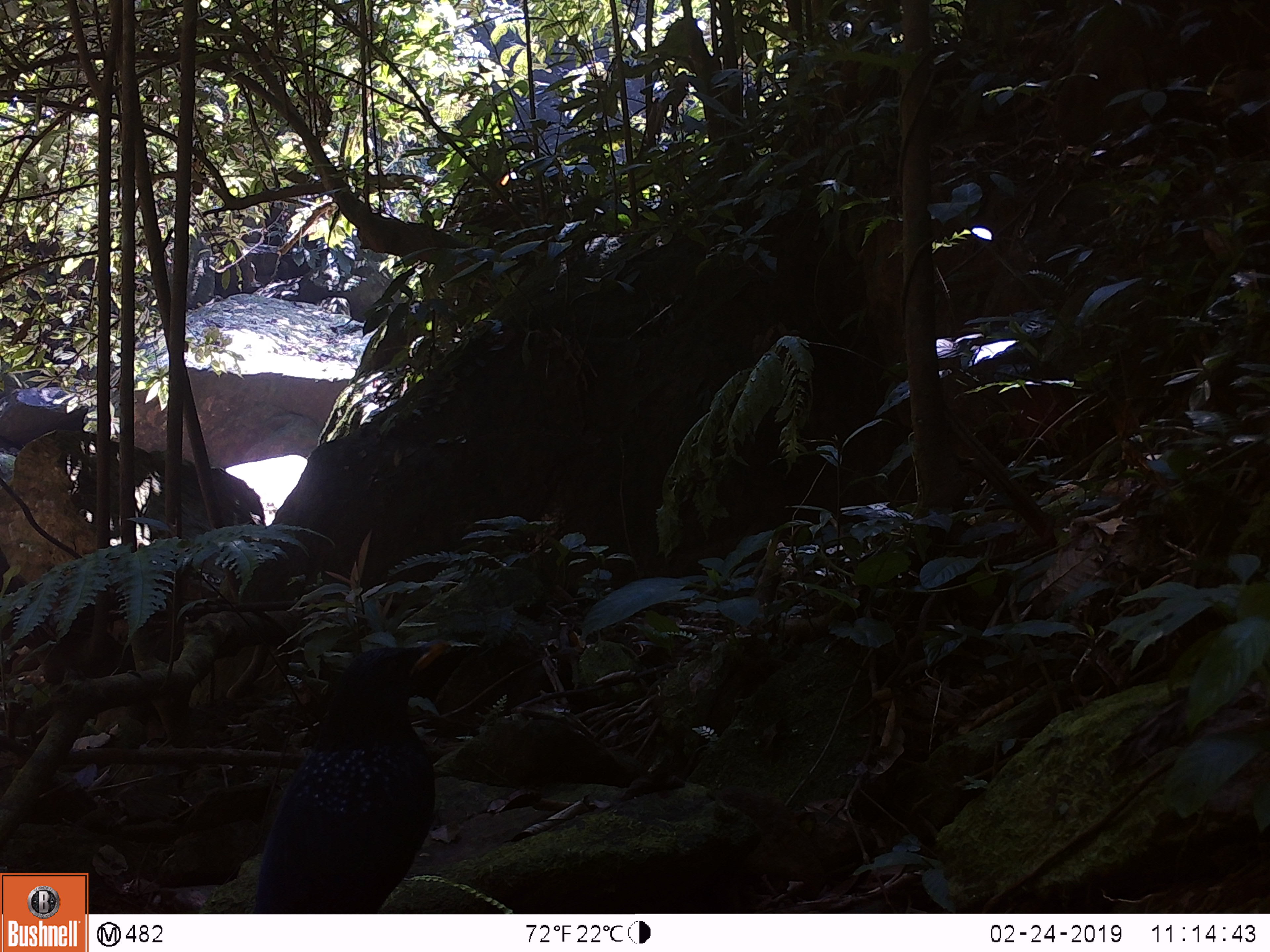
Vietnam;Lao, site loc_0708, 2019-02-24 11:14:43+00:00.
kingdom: Animalia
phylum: Chordata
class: Aves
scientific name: Aves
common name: bird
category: unidentified bird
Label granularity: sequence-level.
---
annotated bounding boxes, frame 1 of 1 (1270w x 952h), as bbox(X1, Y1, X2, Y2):
unidentified bird: bbox(252, 637, 451, 914)